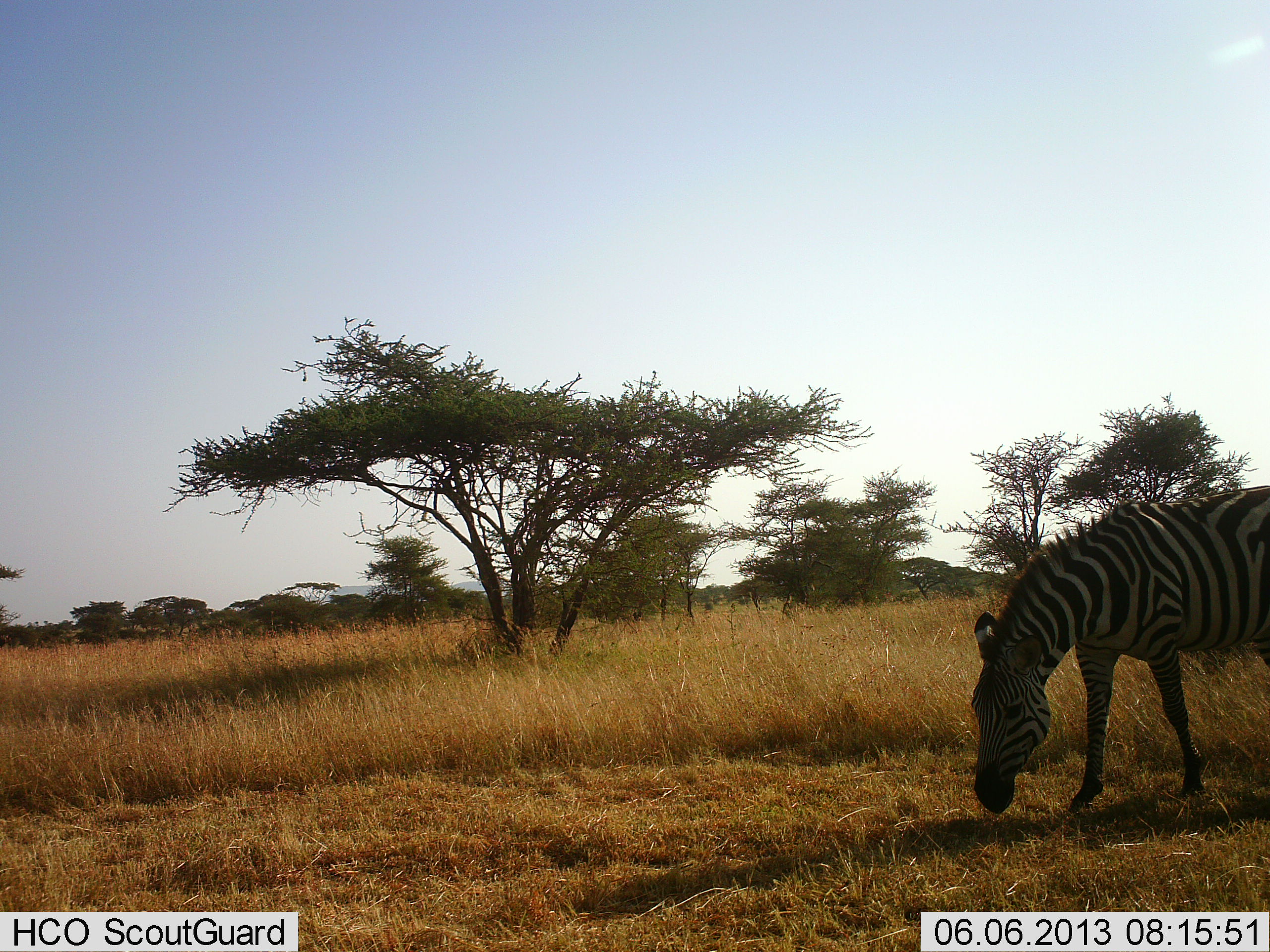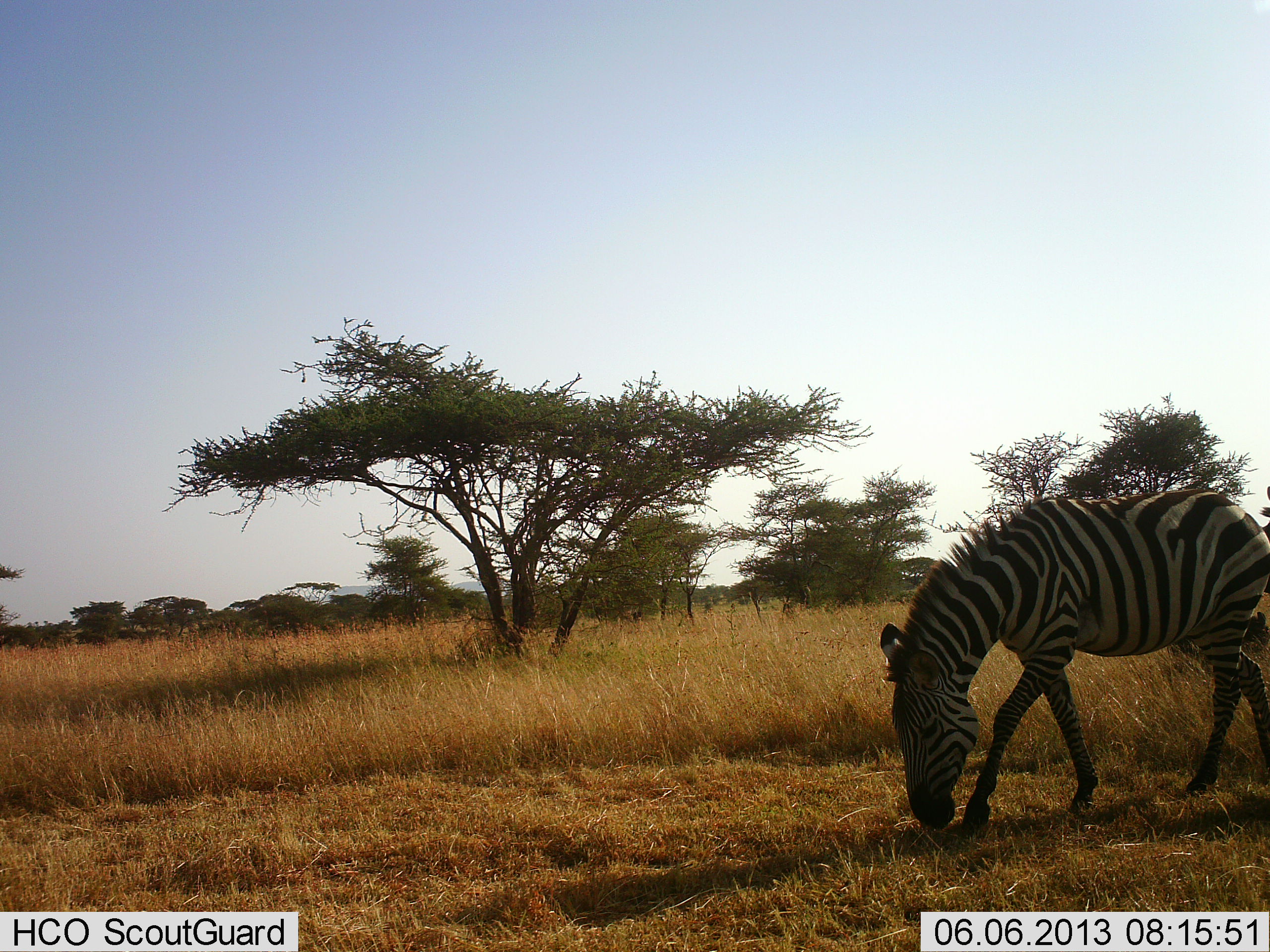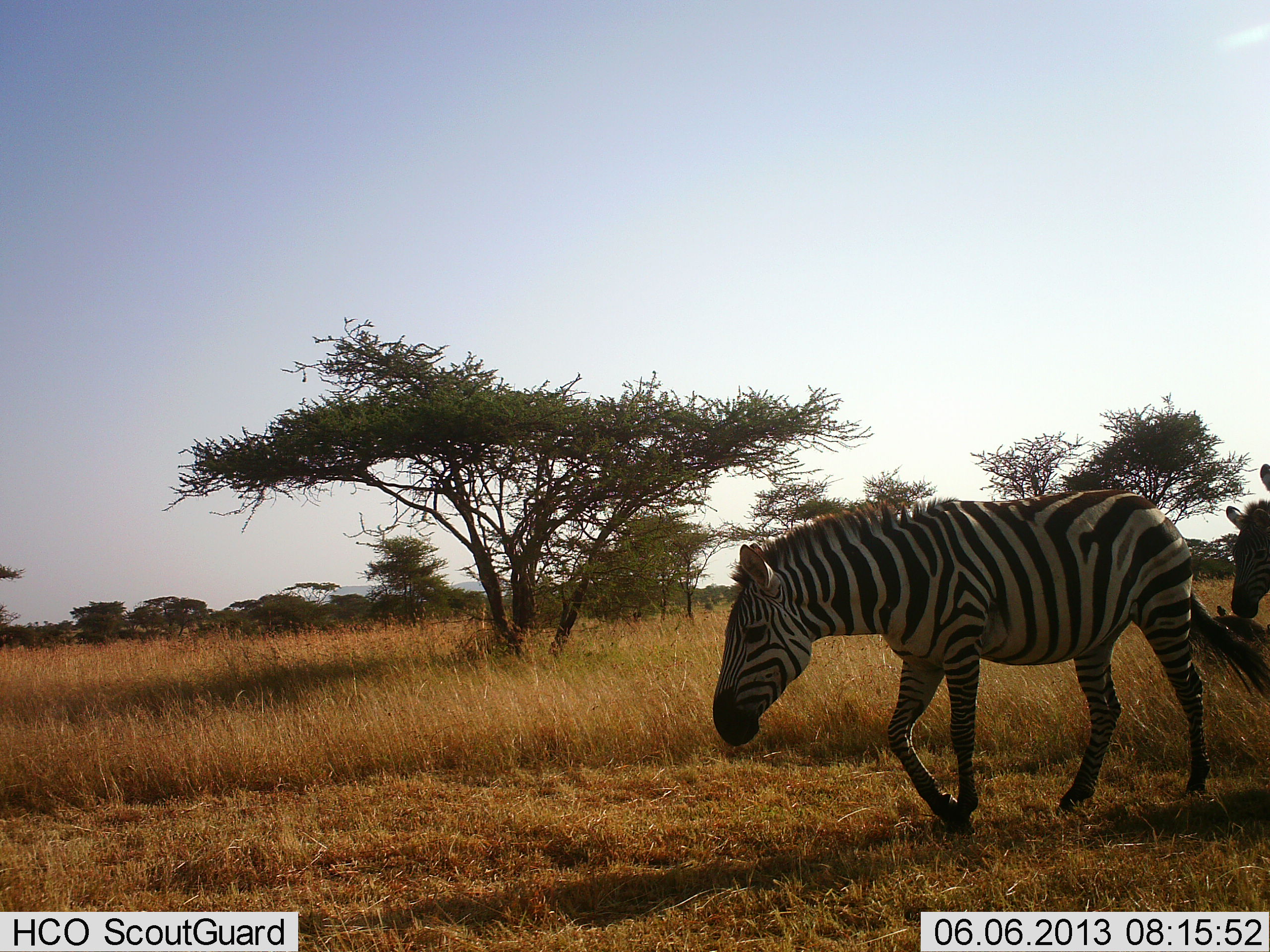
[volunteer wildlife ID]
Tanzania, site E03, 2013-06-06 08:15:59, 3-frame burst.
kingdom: Animalia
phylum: Chordata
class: Mammalia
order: Perissodactyla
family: Equidae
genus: Equus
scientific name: Equus quagga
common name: plains zebra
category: zebra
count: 2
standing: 10%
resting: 0%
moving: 90%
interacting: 0%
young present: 0%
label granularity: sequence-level